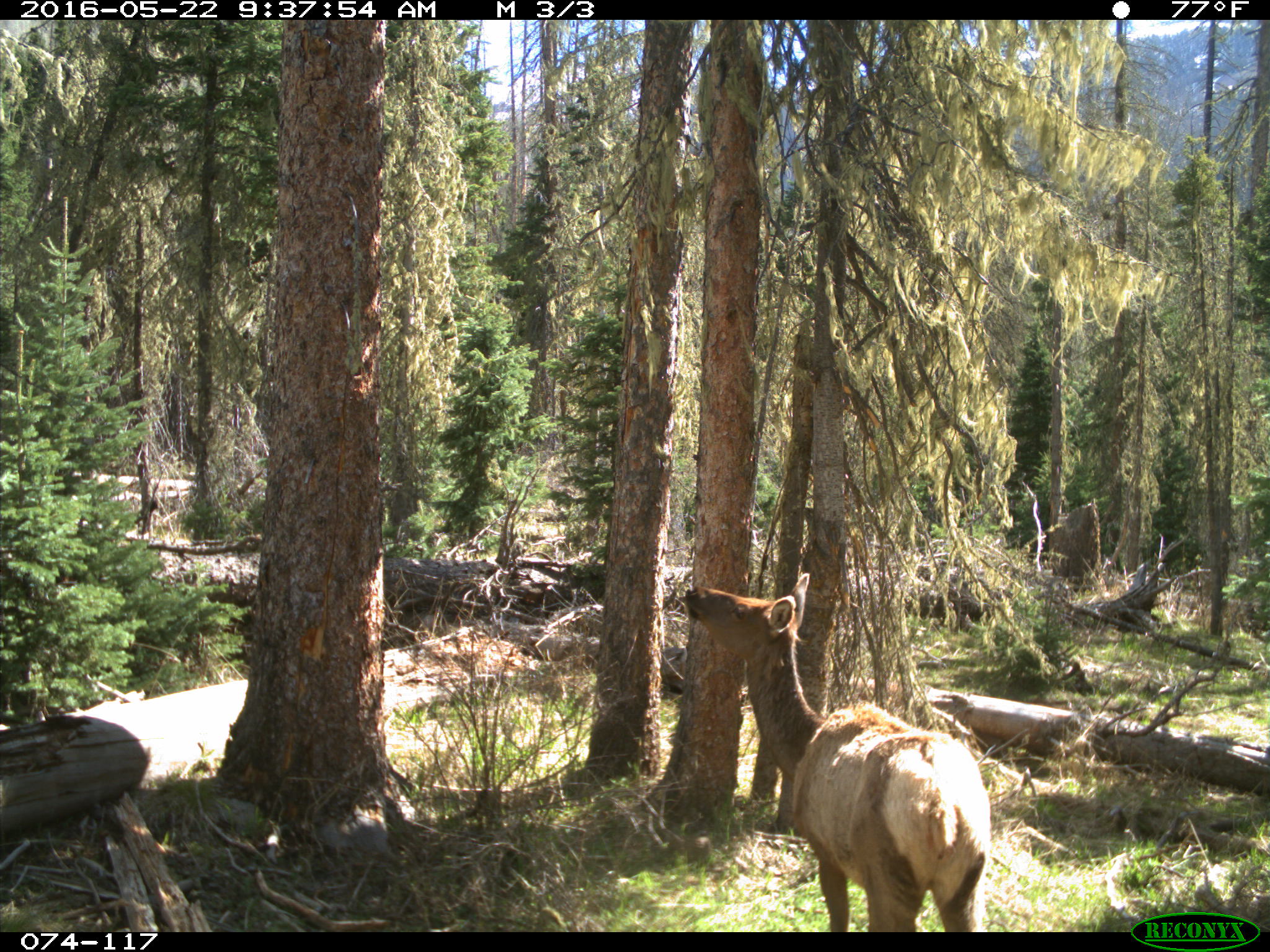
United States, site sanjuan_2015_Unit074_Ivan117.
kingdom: Animalia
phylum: Chordata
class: Mammalia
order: Artiodactyla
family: Cervidae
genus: Cervus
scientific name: Cervus elaphus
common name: red deer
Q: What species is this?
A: Cervus elaphus (red deer).